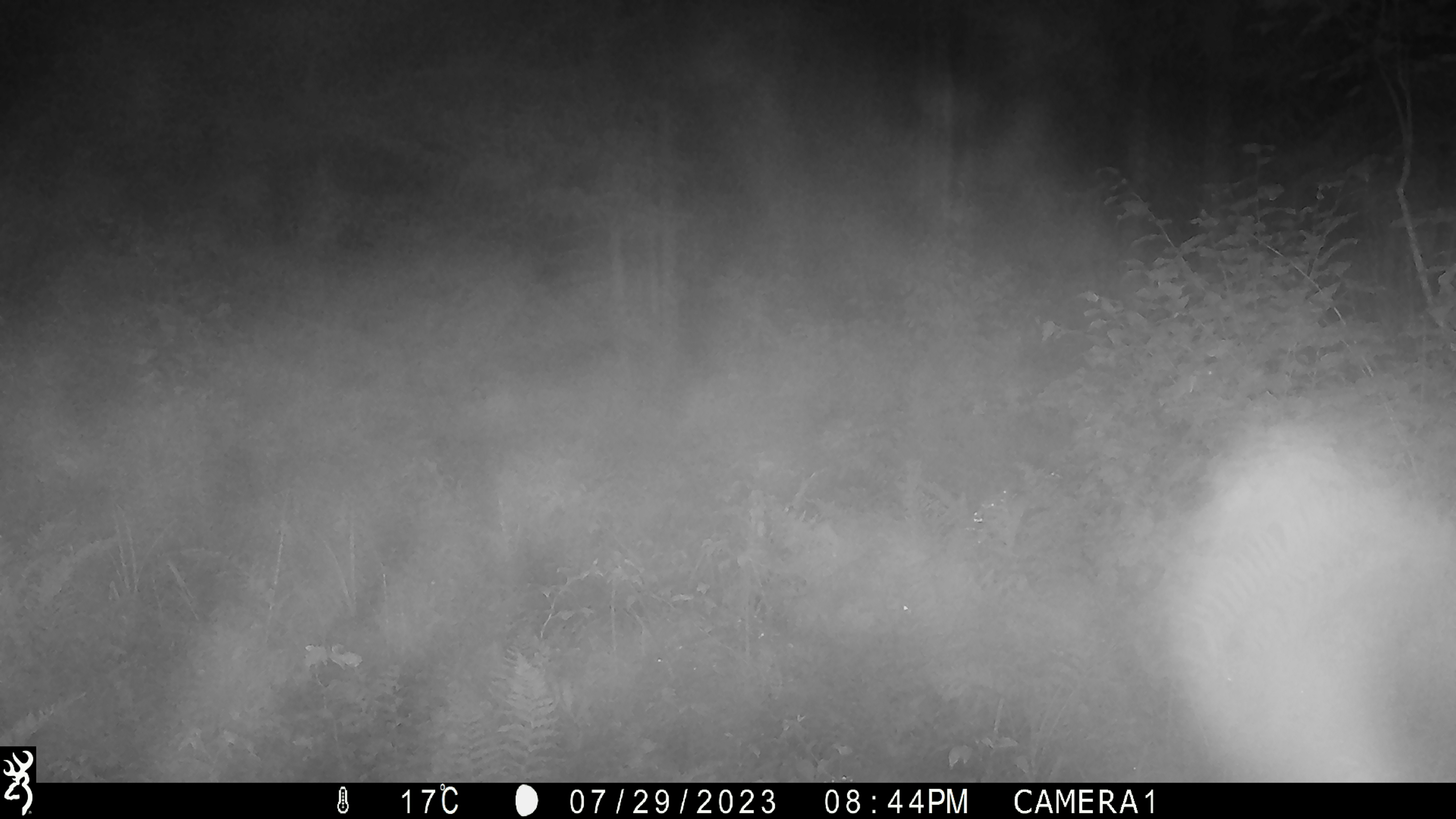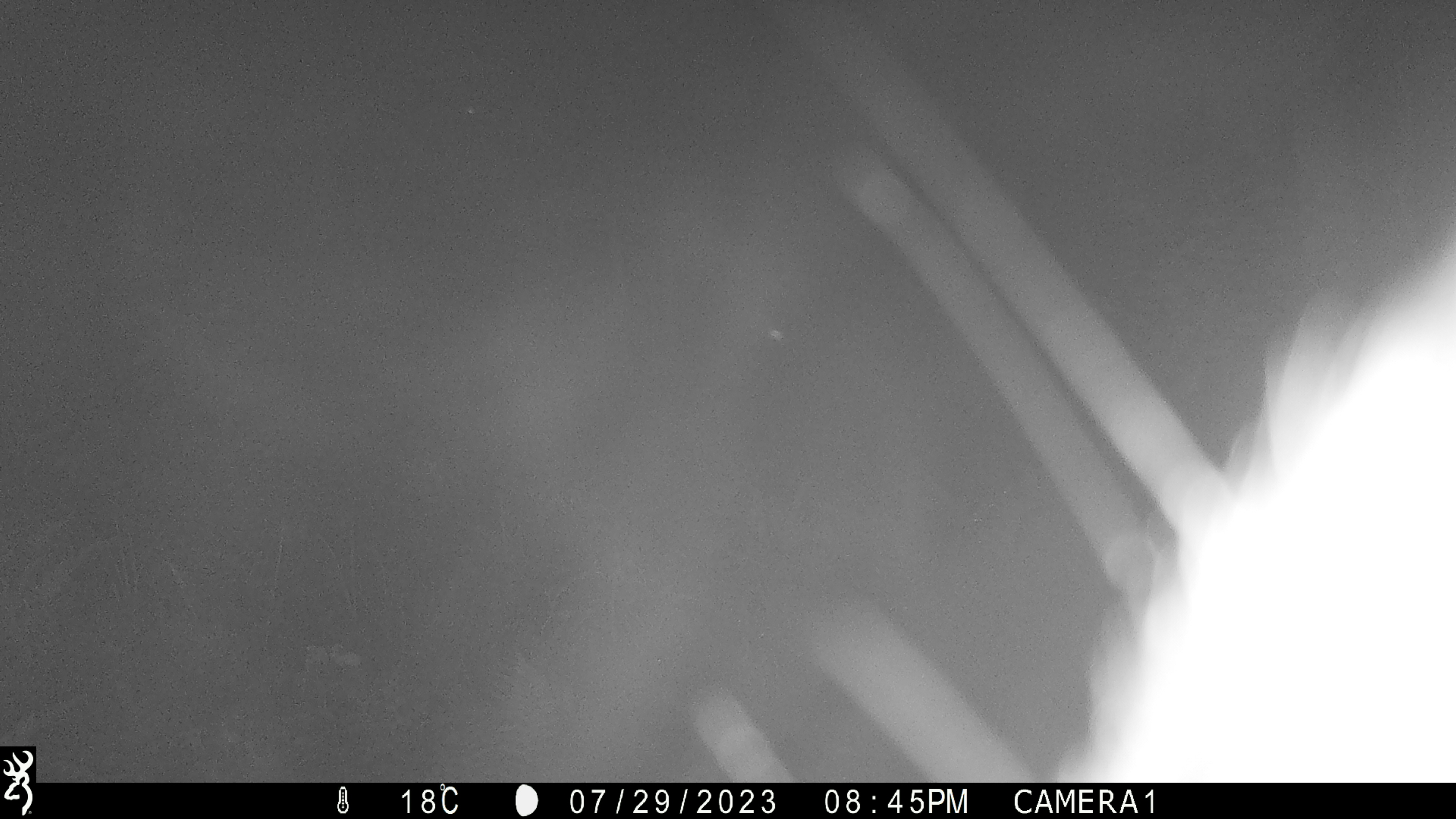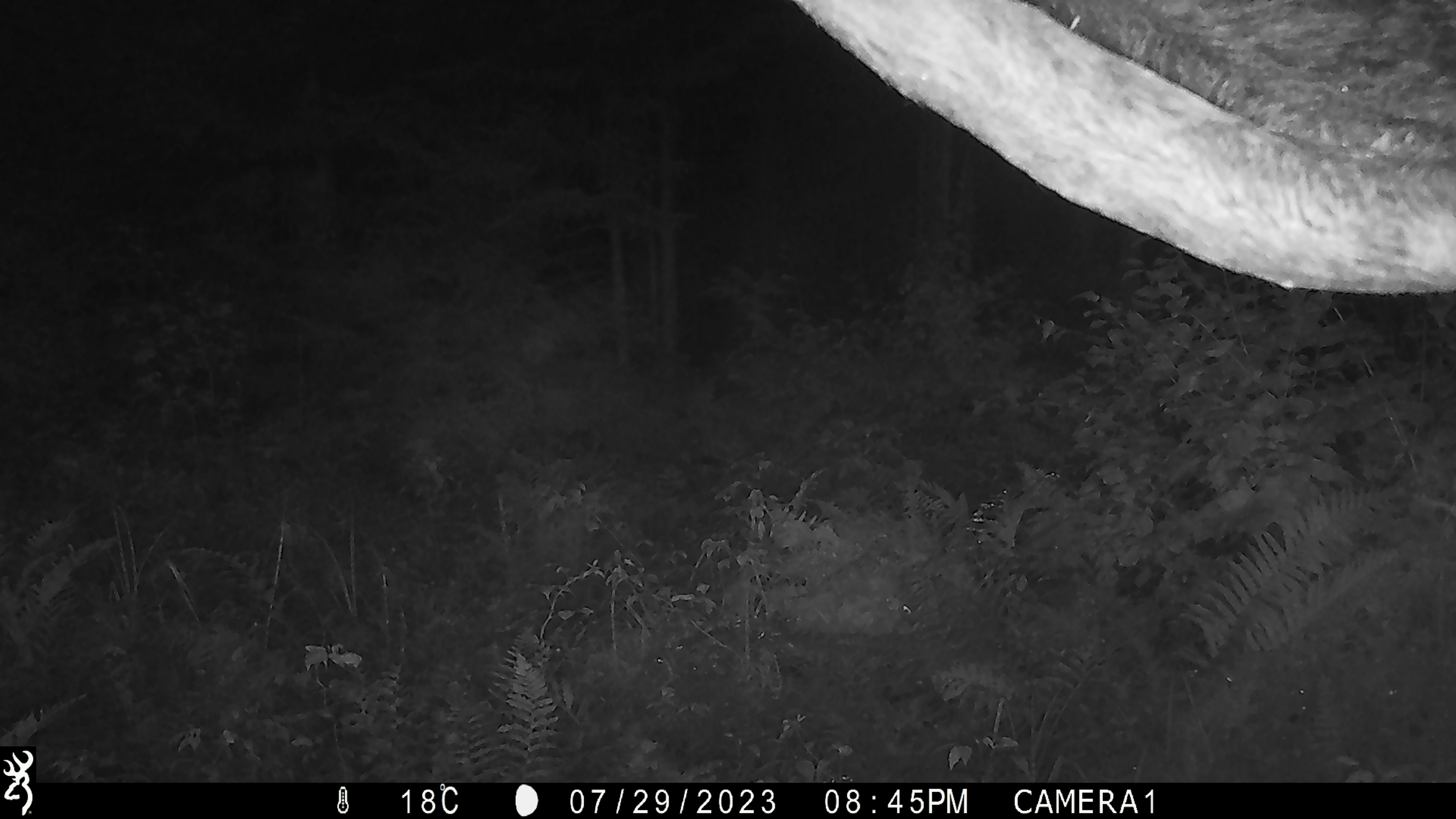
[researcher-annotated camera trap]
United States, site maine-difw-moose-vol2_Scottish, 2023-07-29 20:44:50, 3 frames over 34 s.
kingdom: Animalia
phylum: Chordata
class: Mammalia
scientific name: Mammalia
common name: mammal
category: mammal sp.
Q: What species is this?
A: Mammal sp. (mammal) (Mammalia).